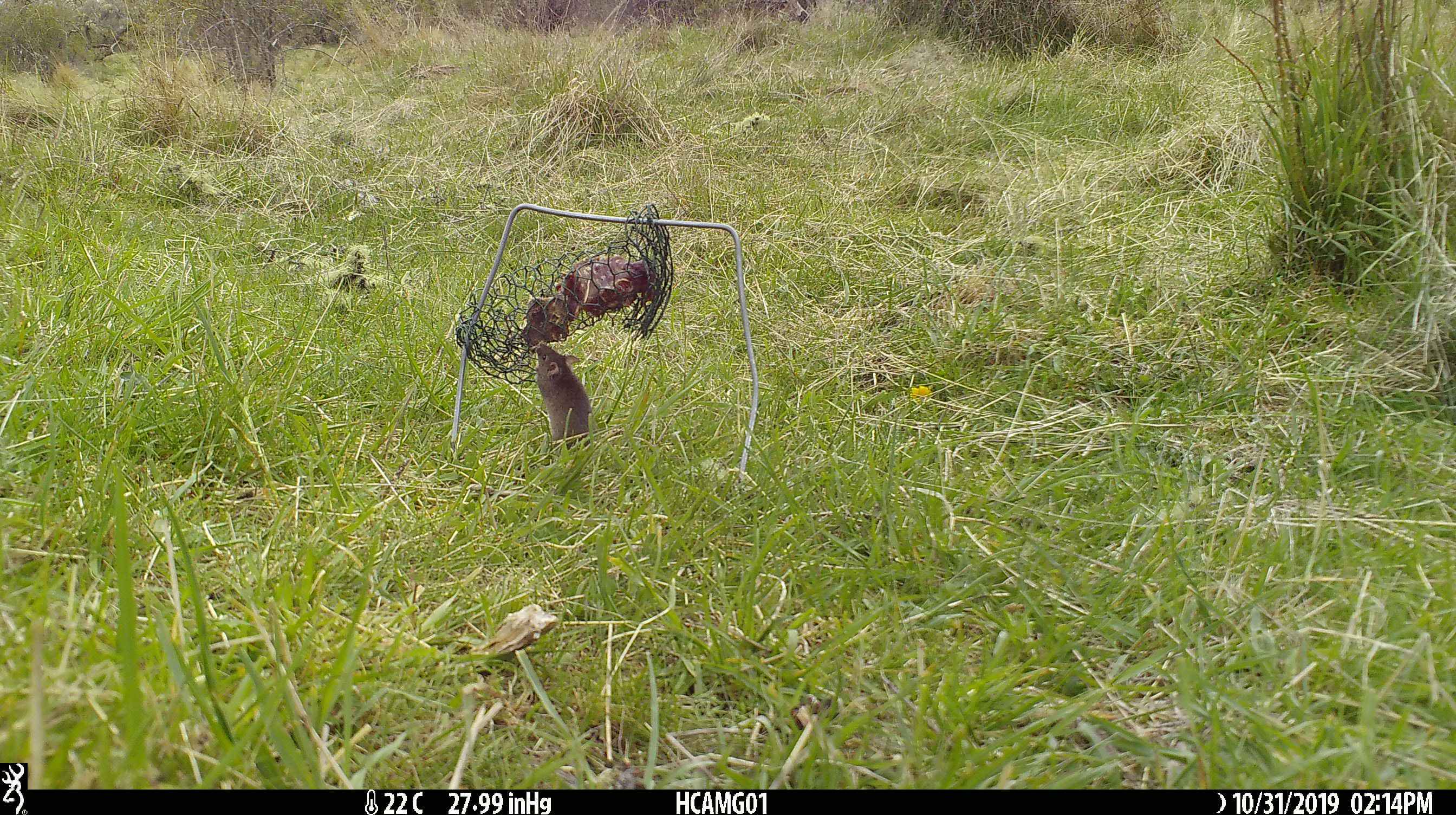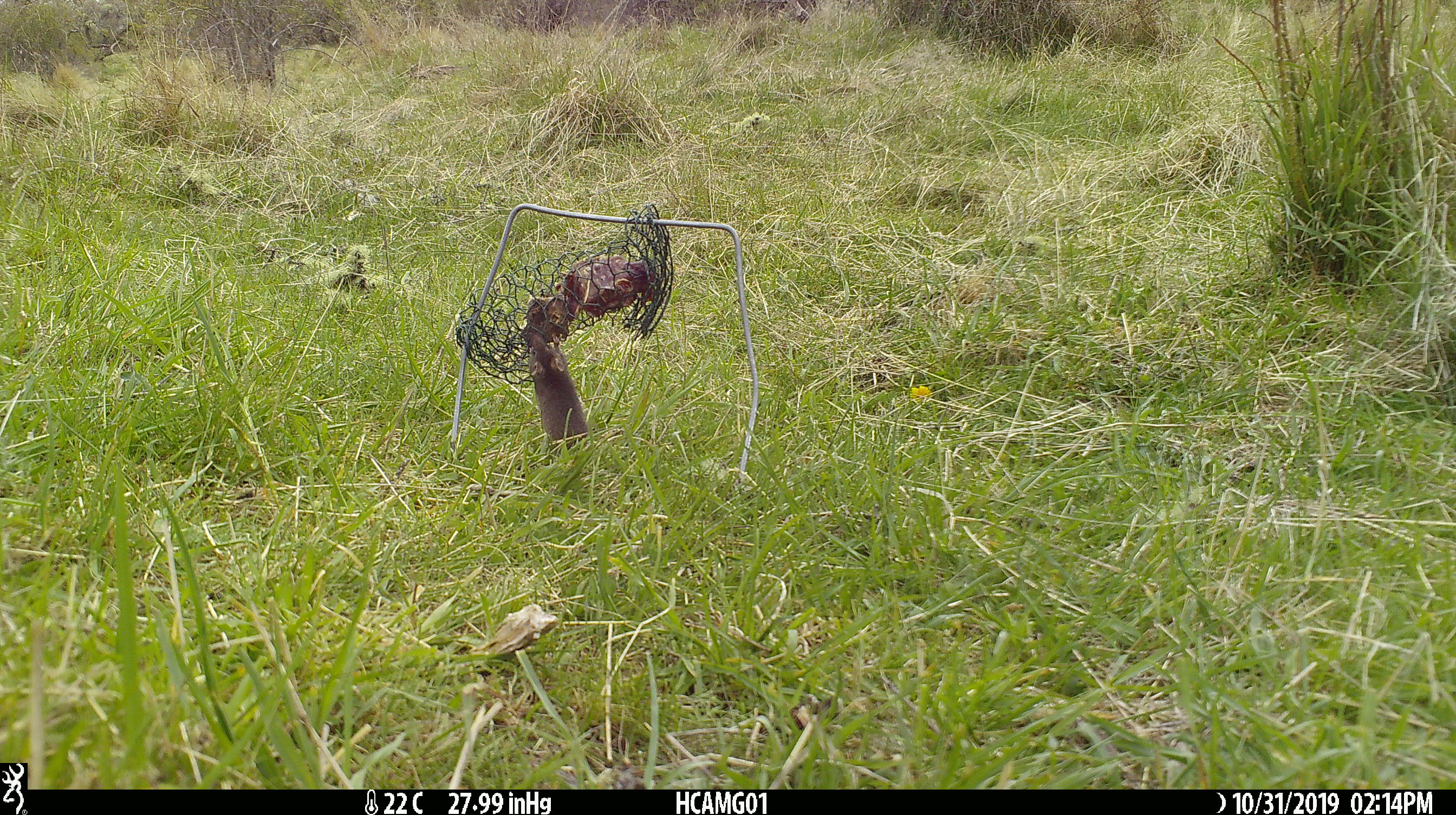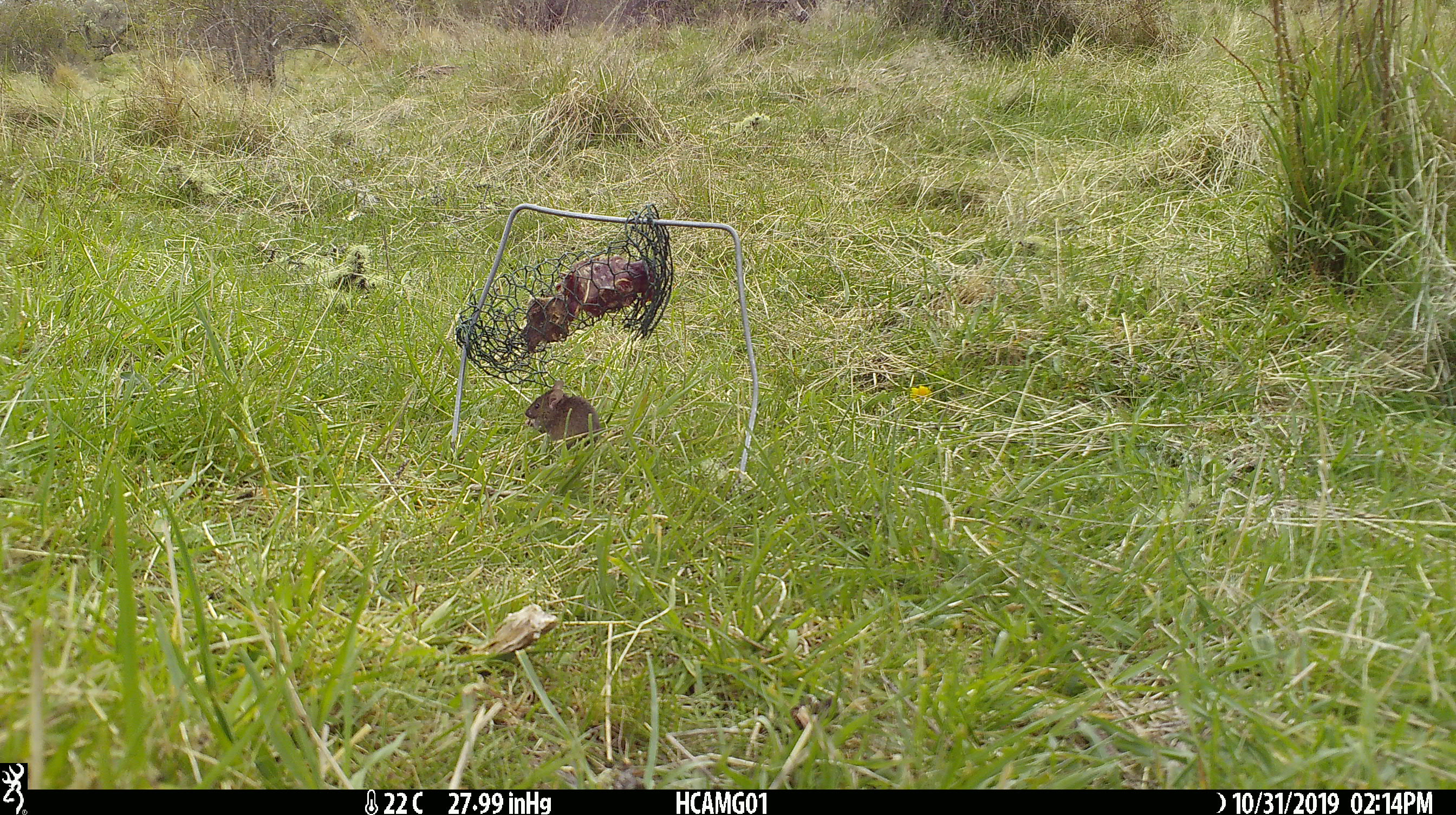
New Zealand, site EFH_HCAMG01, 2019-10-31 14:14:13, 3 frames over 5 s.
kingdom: Animalia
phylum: Chordata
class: Mammalia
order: Rodentia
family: Muridae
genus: Mus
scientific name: Mus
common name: mouse